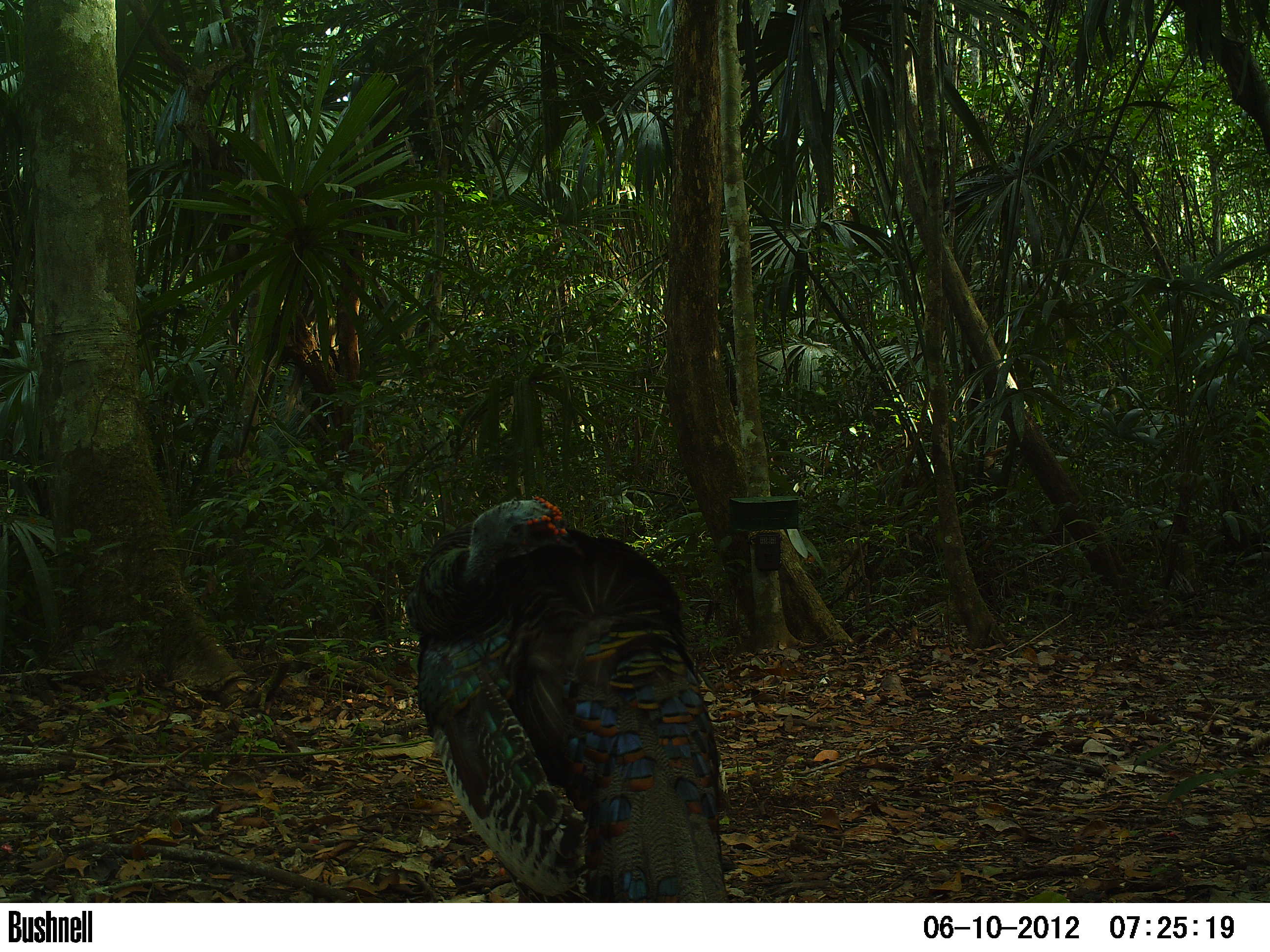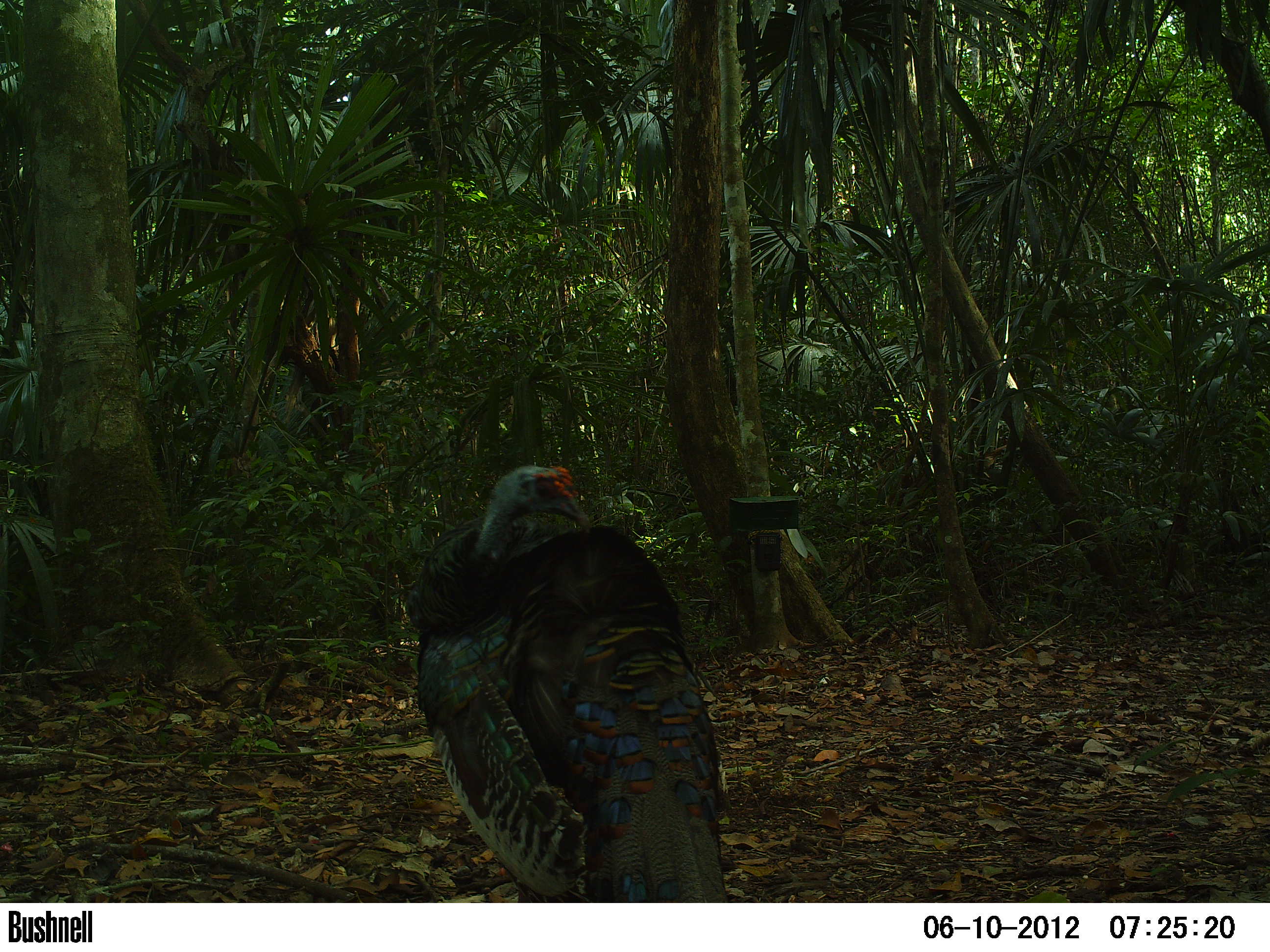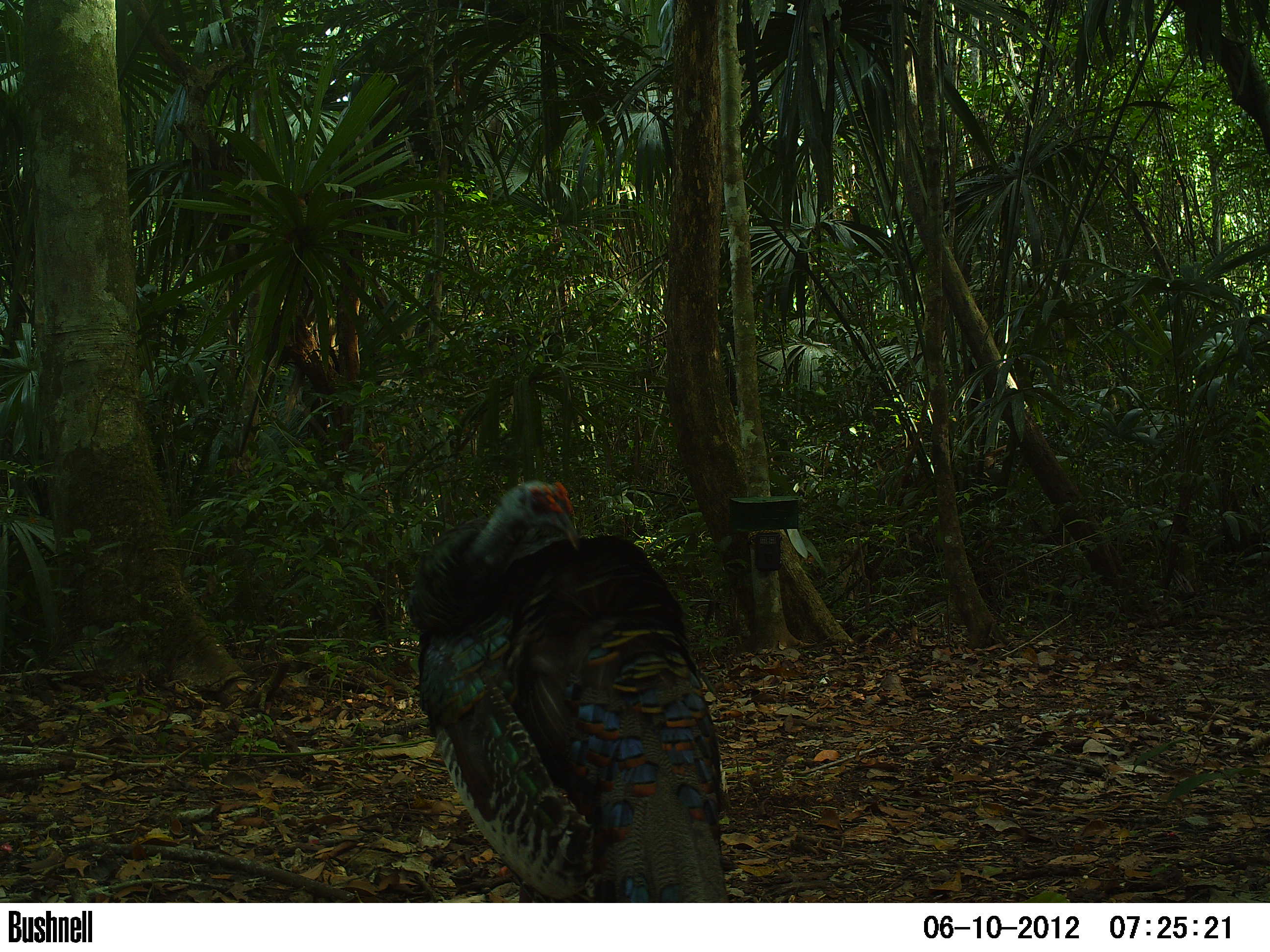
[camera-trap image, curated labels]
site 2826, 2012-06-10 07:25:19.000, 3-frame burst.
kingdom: Animalia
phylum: Chordata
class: Aves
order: Galliformes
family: Phasianidae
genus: Meleagris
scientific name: Meleagris ocellata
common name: ocellated turkey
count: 1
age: adult